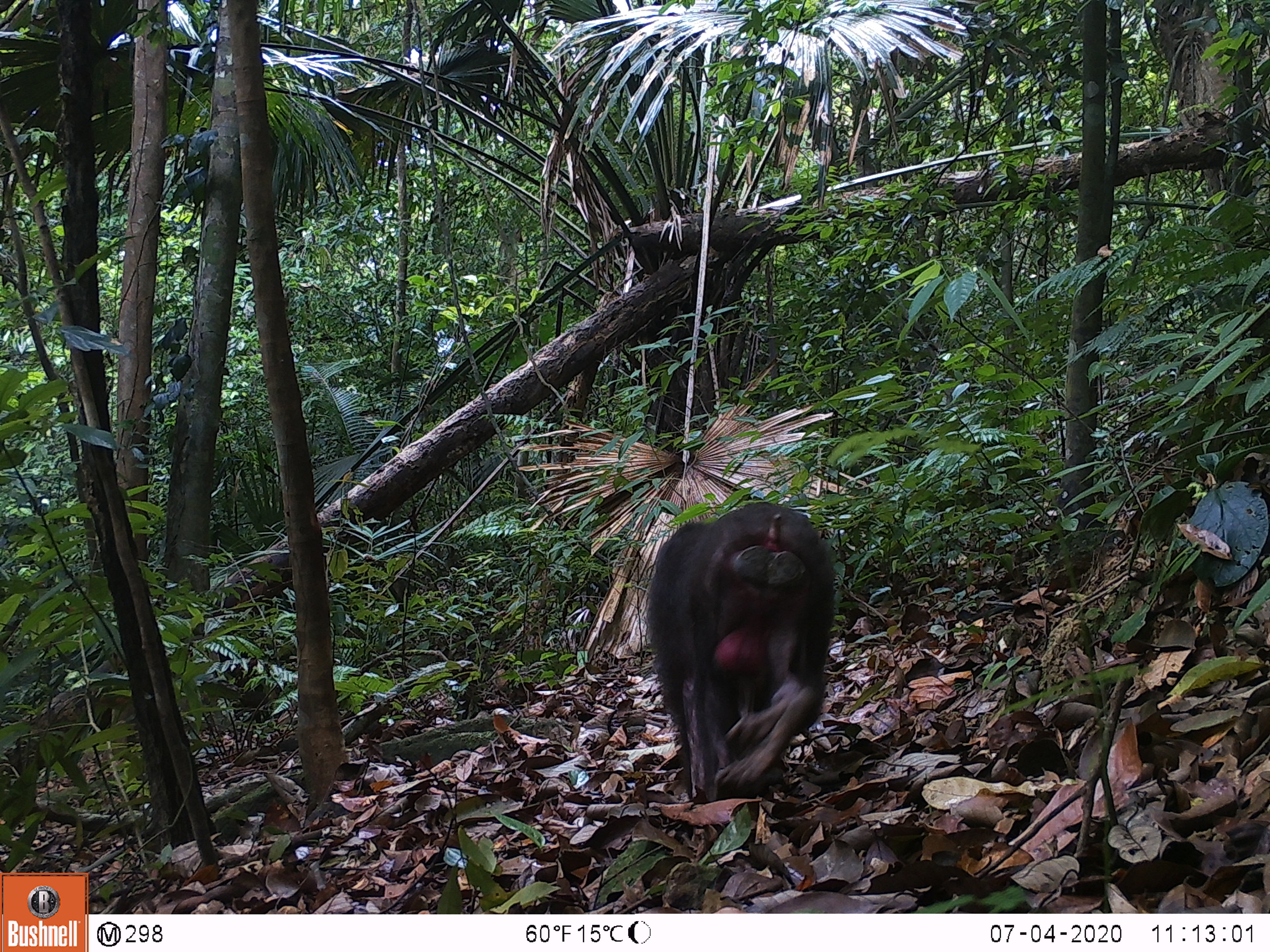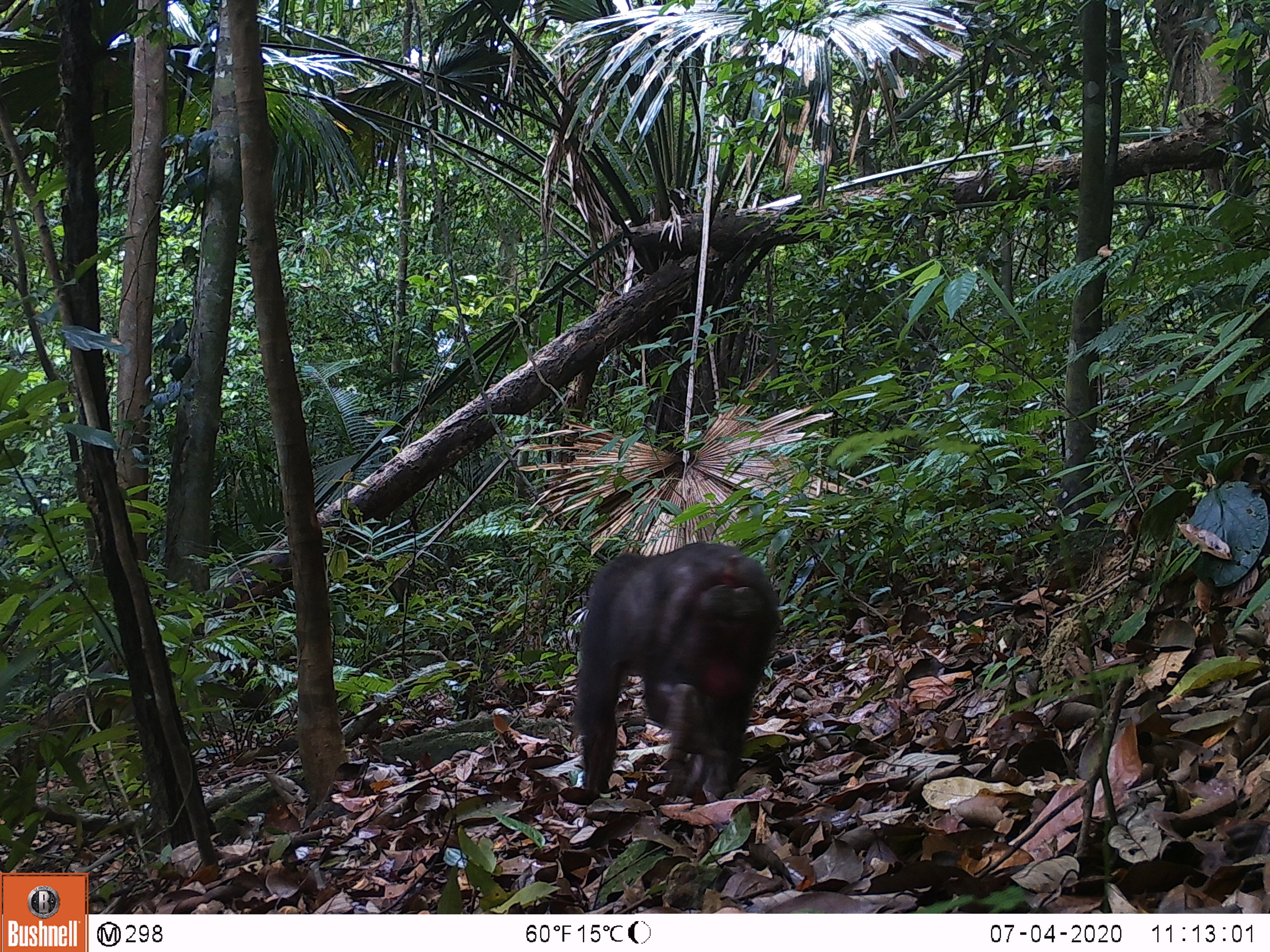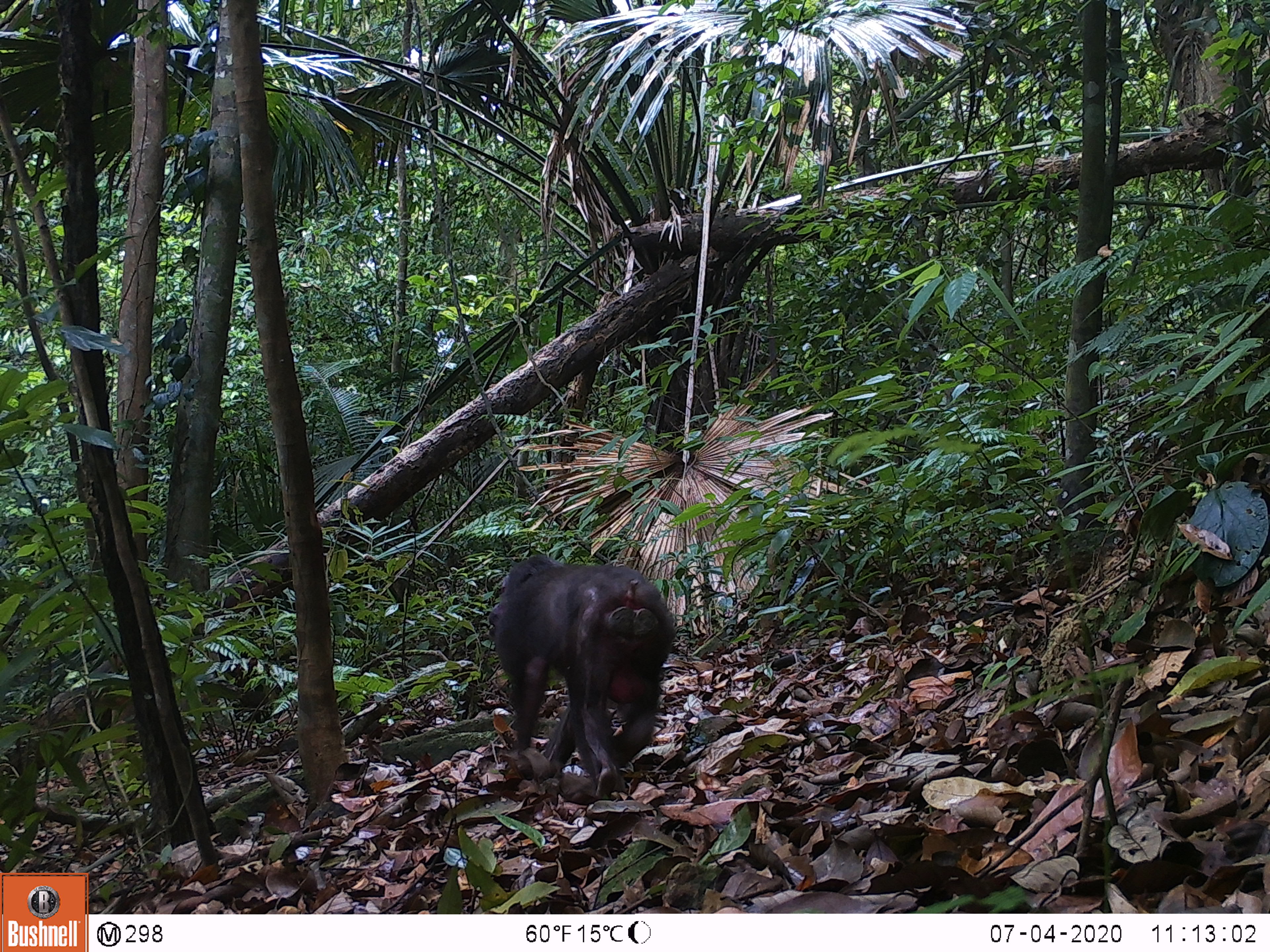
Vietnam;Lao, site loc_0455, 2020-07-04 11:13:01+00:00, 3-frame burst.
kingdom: Animalia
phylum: Chordata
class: Mammalia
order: Primates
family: Cercopithecidae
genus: Macaca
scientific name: Macaca arctoides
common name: stump-tailed macaque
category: stump tailed macaque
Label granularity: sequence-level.